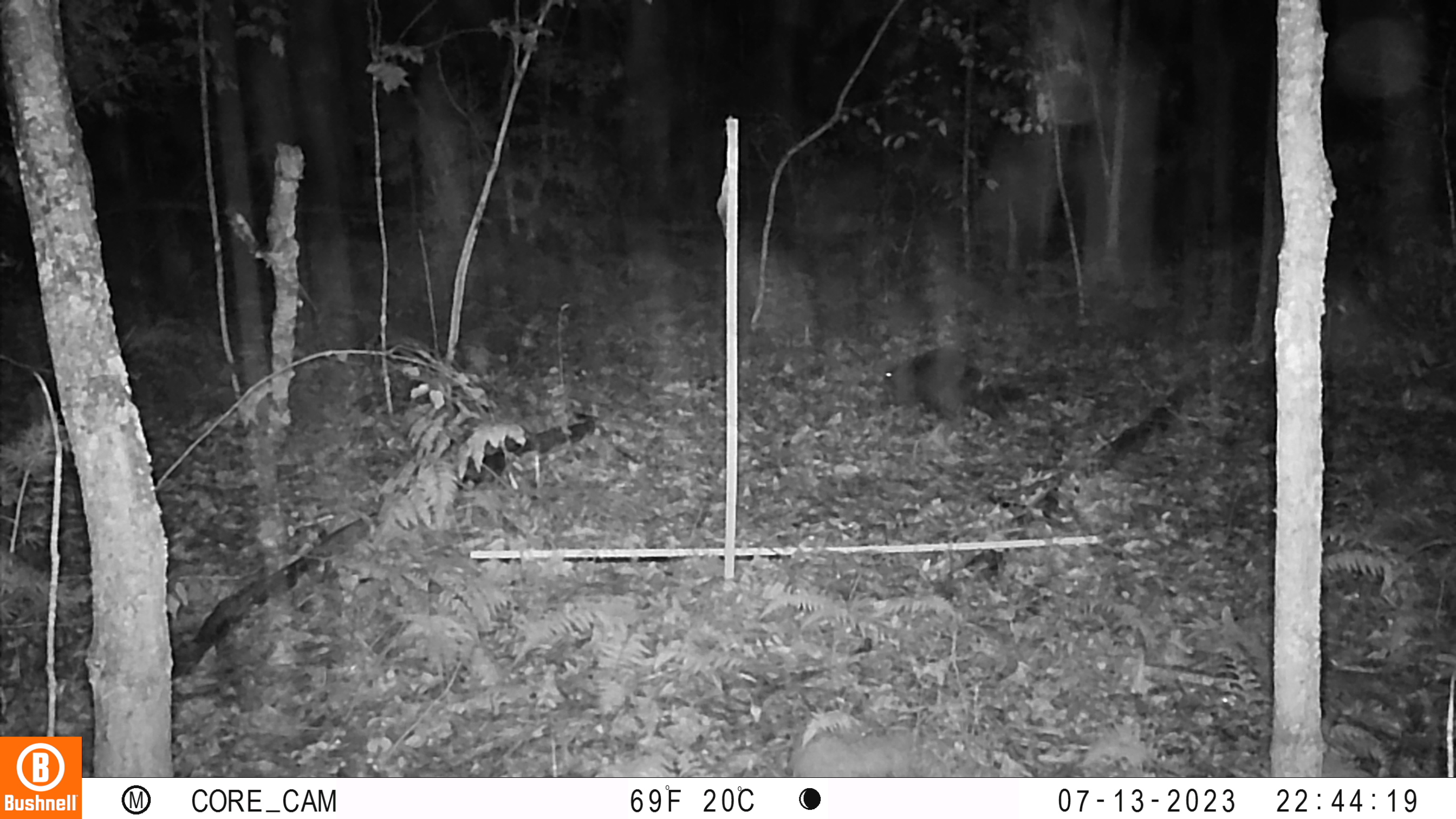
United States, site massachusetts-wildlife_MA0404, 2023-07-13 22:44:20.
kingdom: Animalia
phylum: Chordata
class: Mammalia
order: Rodentia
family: Erethizontidae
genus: Erethizon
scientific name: Erethizon dorsatum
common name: porcupine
Porcupine (Erethizon dorsatum).